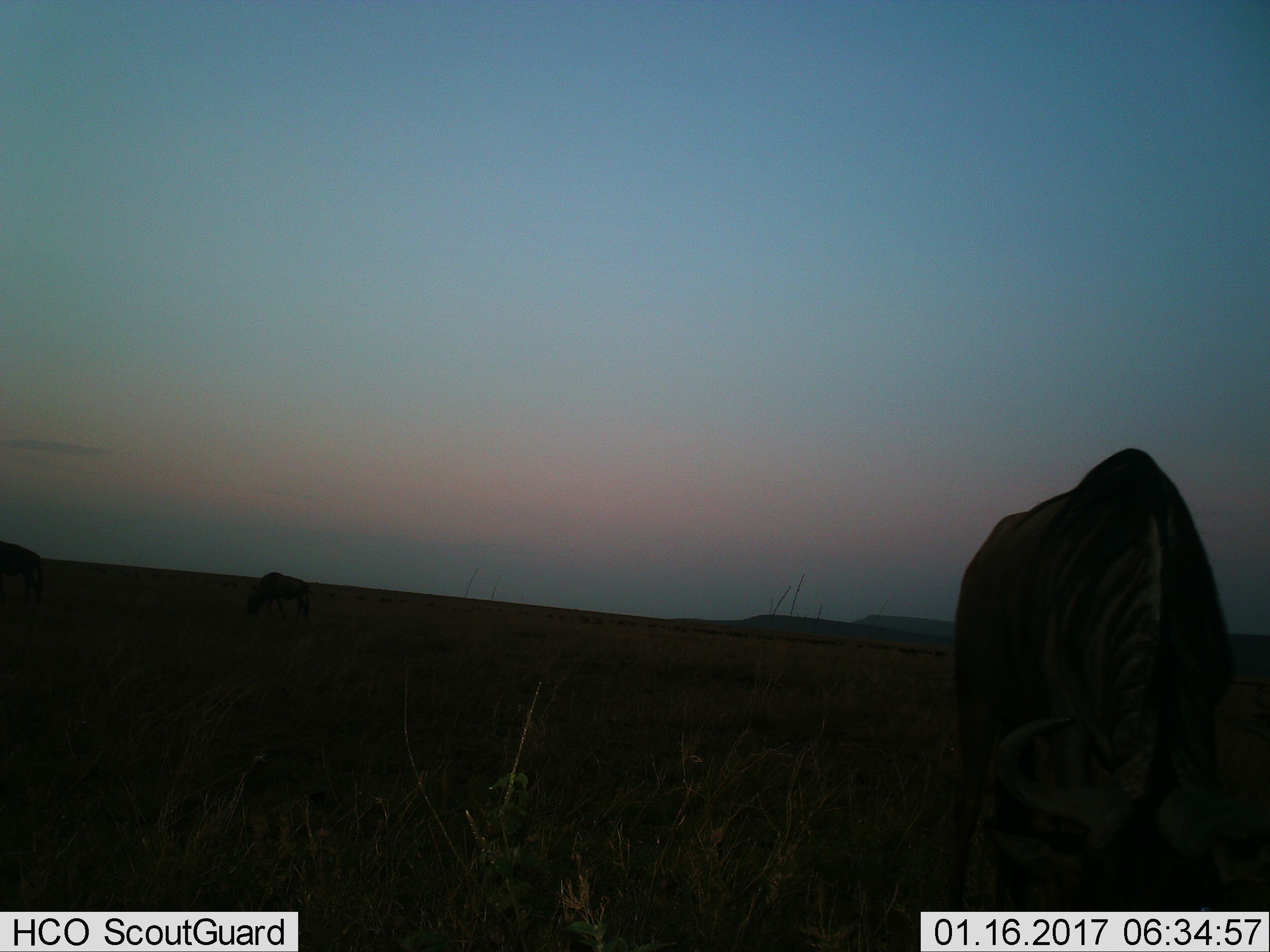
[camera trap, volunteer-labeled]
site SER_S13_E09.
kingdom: Animalia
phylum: Chordata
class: Mammalia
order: Artiodactyla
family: Bovidae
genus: Connochaetes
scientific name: Connochaetes taurinus taurinus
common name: blue wildebeest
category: wildebeestblue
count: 3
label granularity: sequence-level